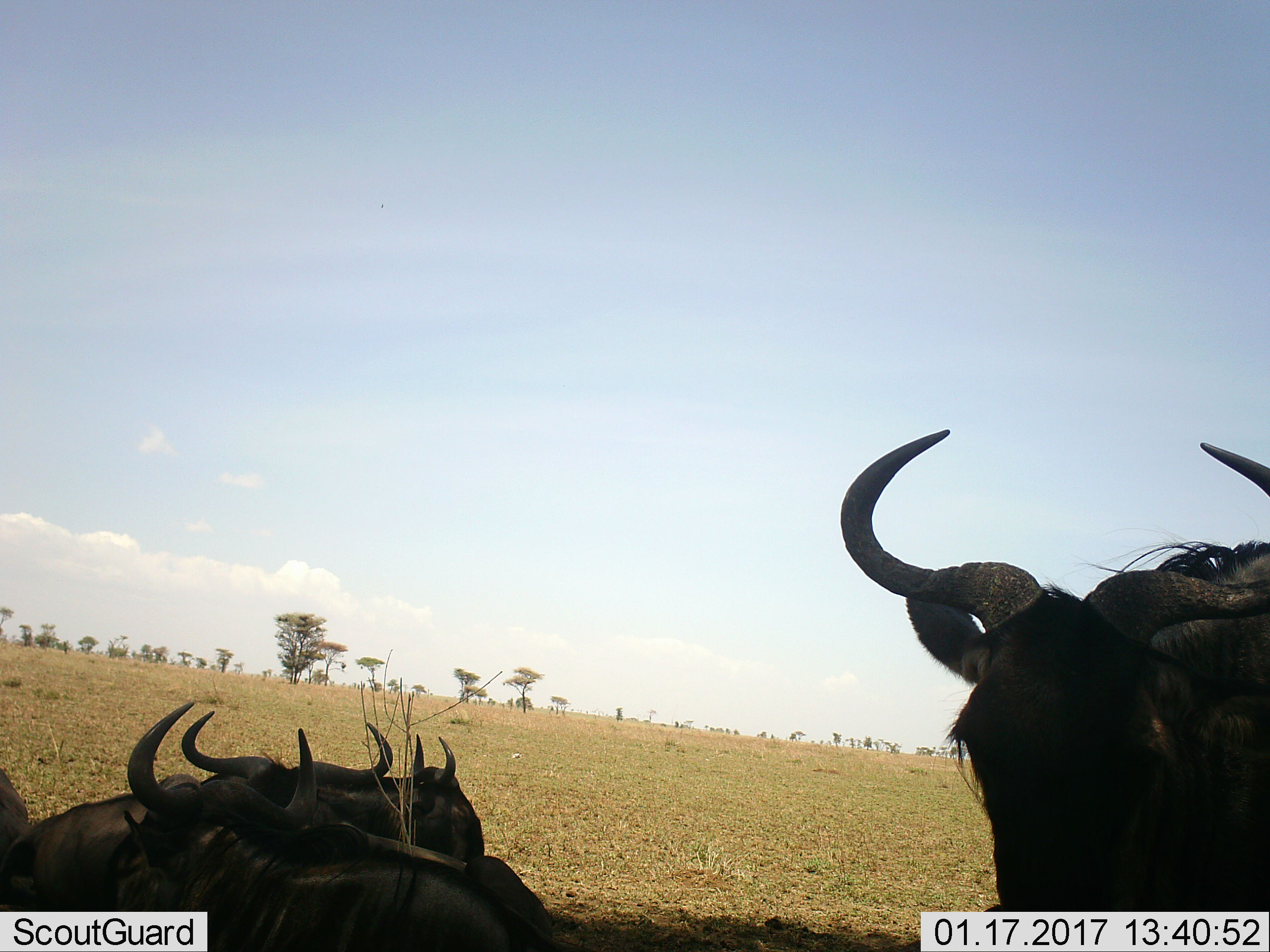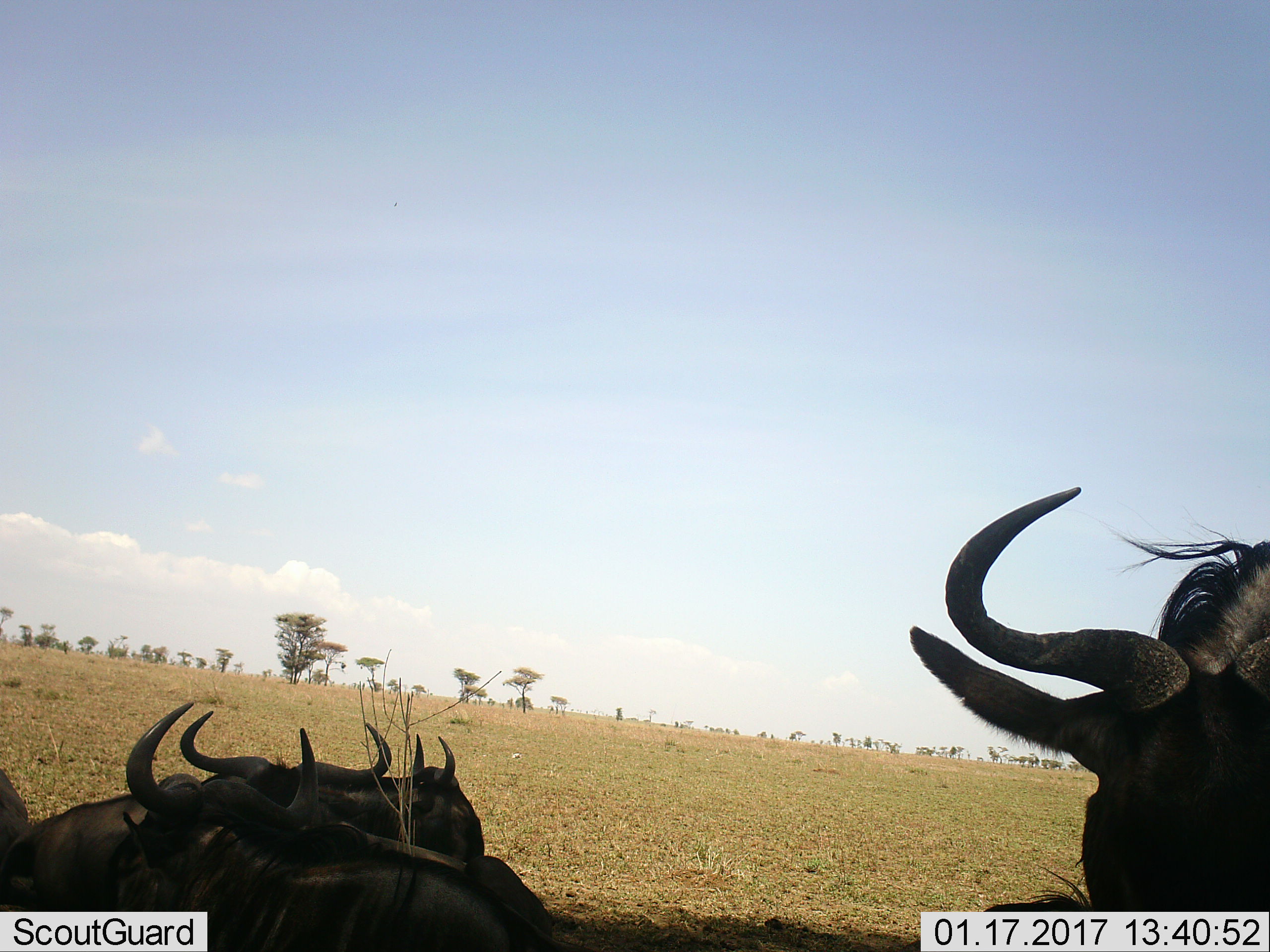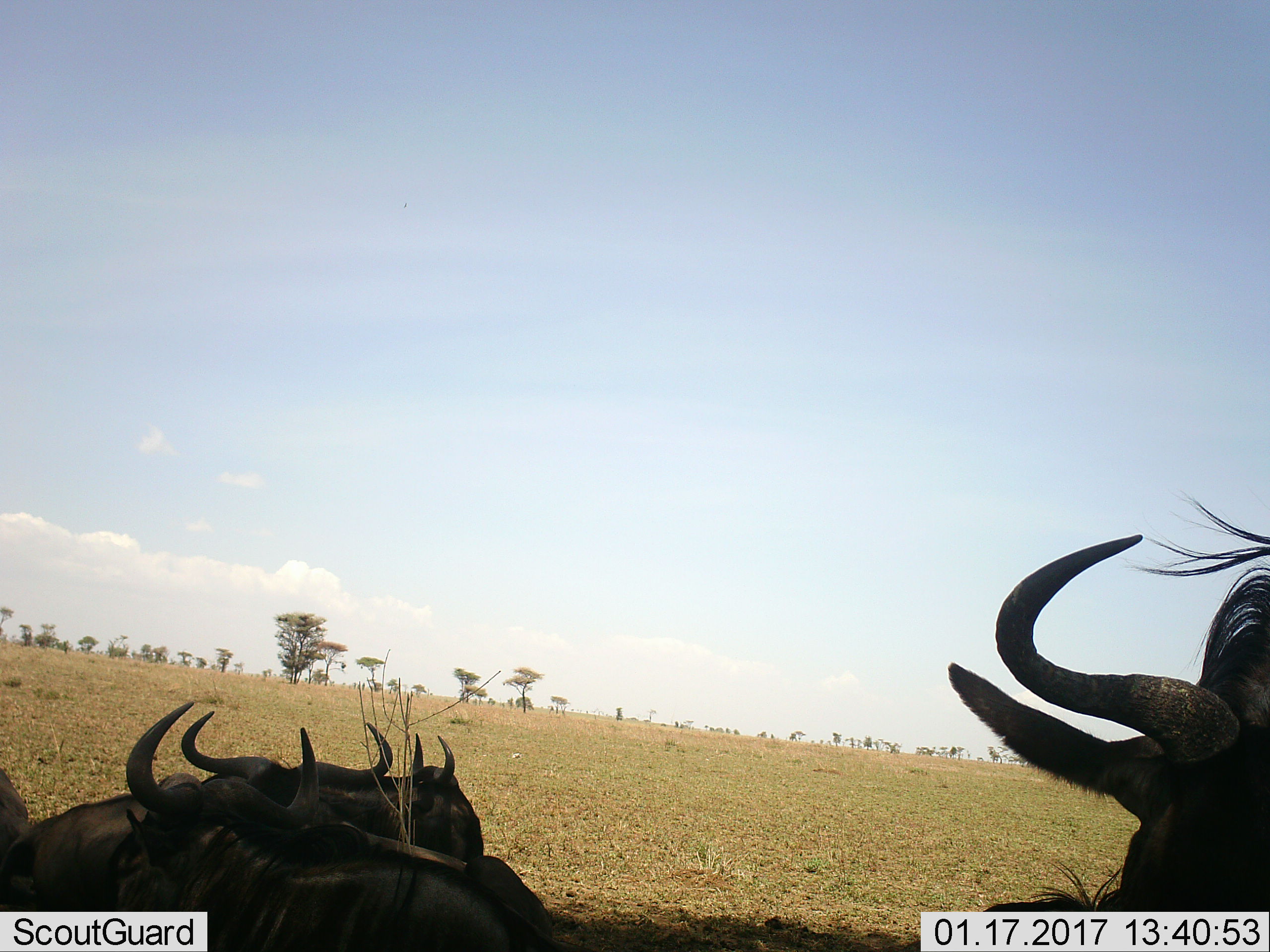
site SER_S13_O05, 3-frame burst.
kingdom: Animalia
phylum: Chordata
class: Mammalia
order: Artiodactyla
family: Bovidae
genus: Connochaetes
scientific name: Connochaetes taurinus taurinus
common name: blue wildebeest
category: wildebeestblue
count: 4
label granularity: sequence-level